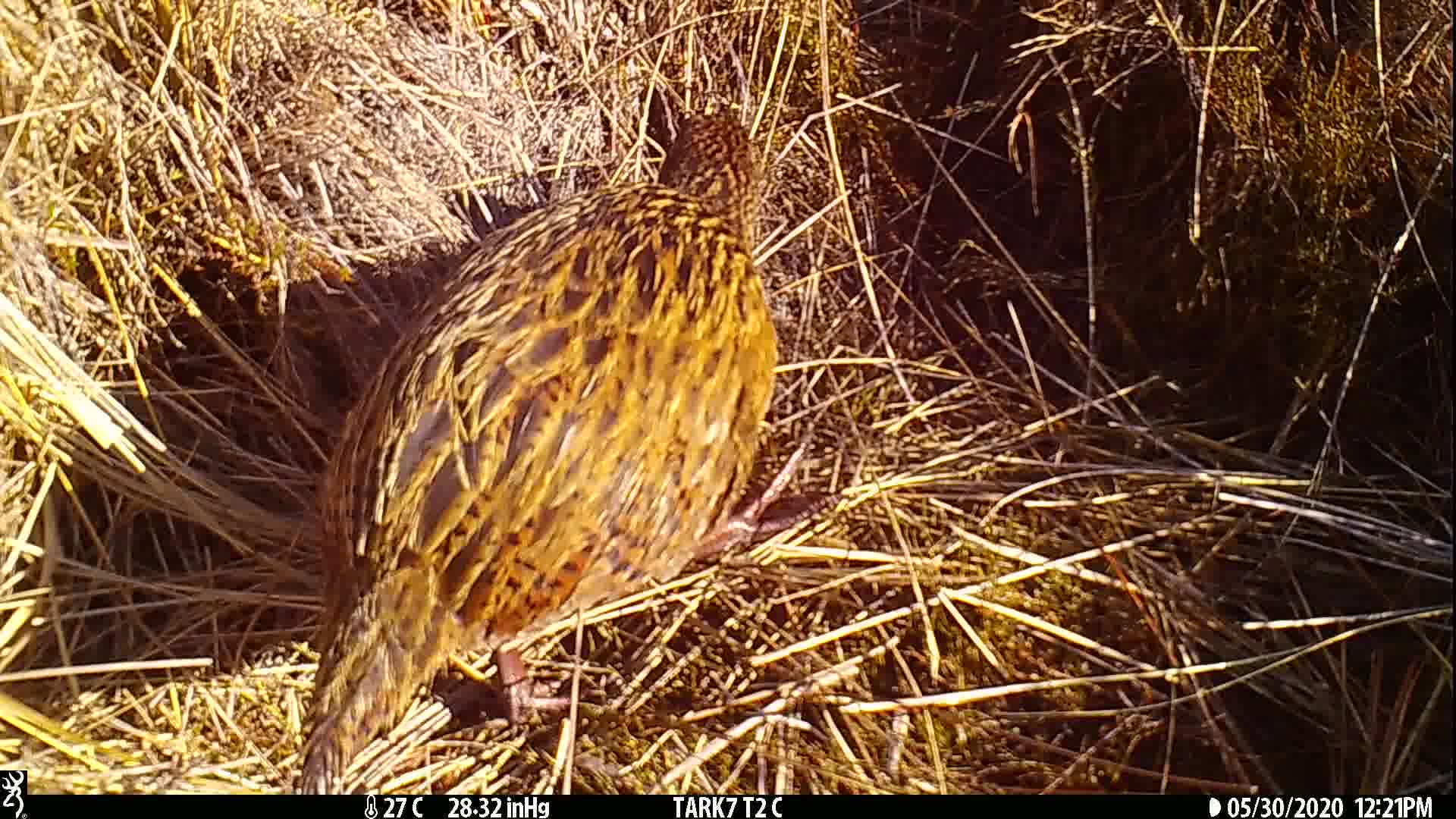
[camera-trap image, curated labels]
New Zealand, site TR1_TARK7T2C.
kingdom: Animalia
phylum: Chordata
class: Aves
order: Gruiformes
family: Rallidae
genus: Gallirallus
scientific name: Gallirallus australis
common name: weka